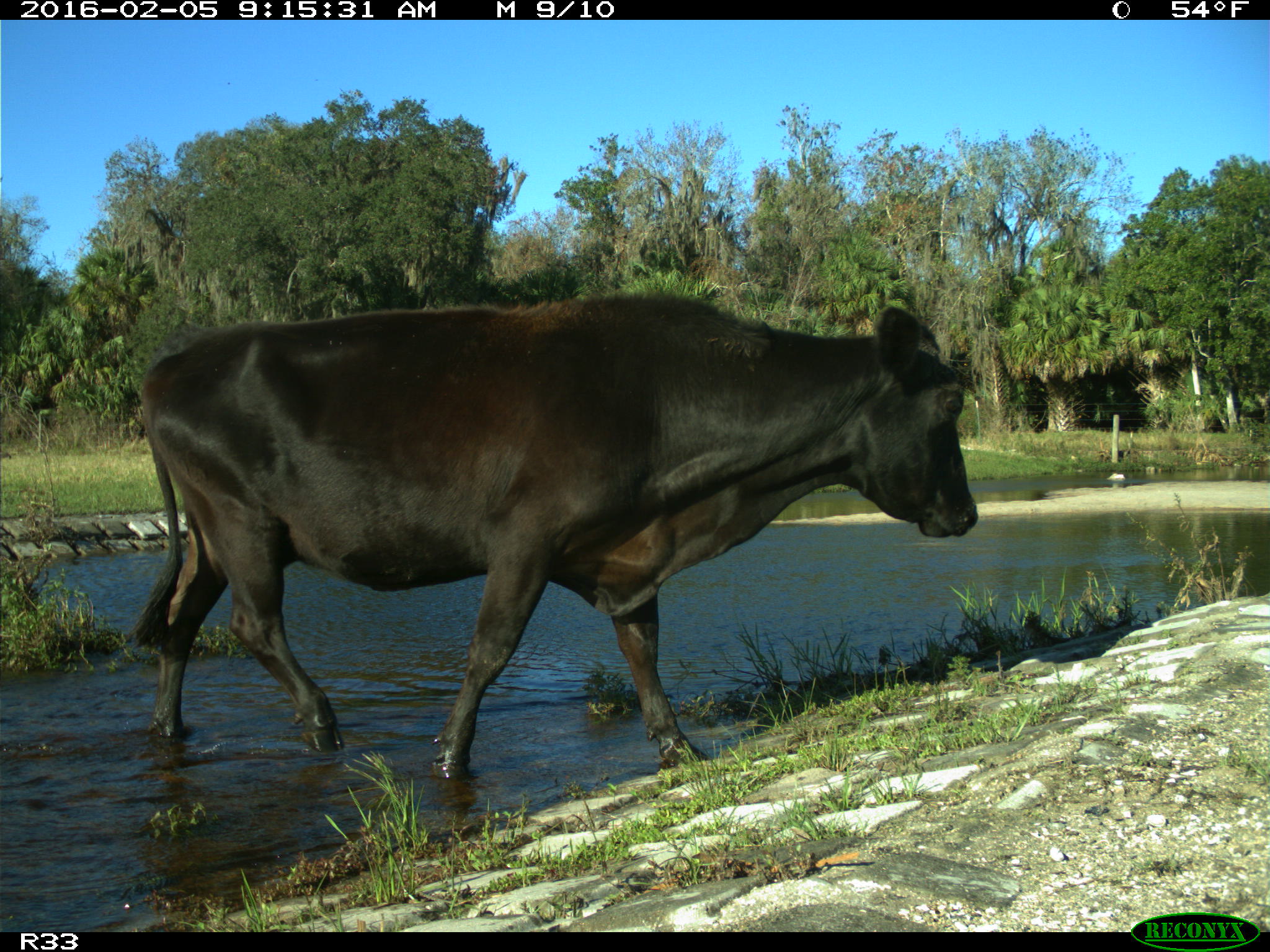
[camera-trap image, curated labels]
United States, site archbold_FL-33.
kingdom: Animalia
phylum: Chordata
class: Mammalia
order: Artiodactyla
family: Bovidae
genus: Bos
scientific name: Bos taurus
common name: domestic cow